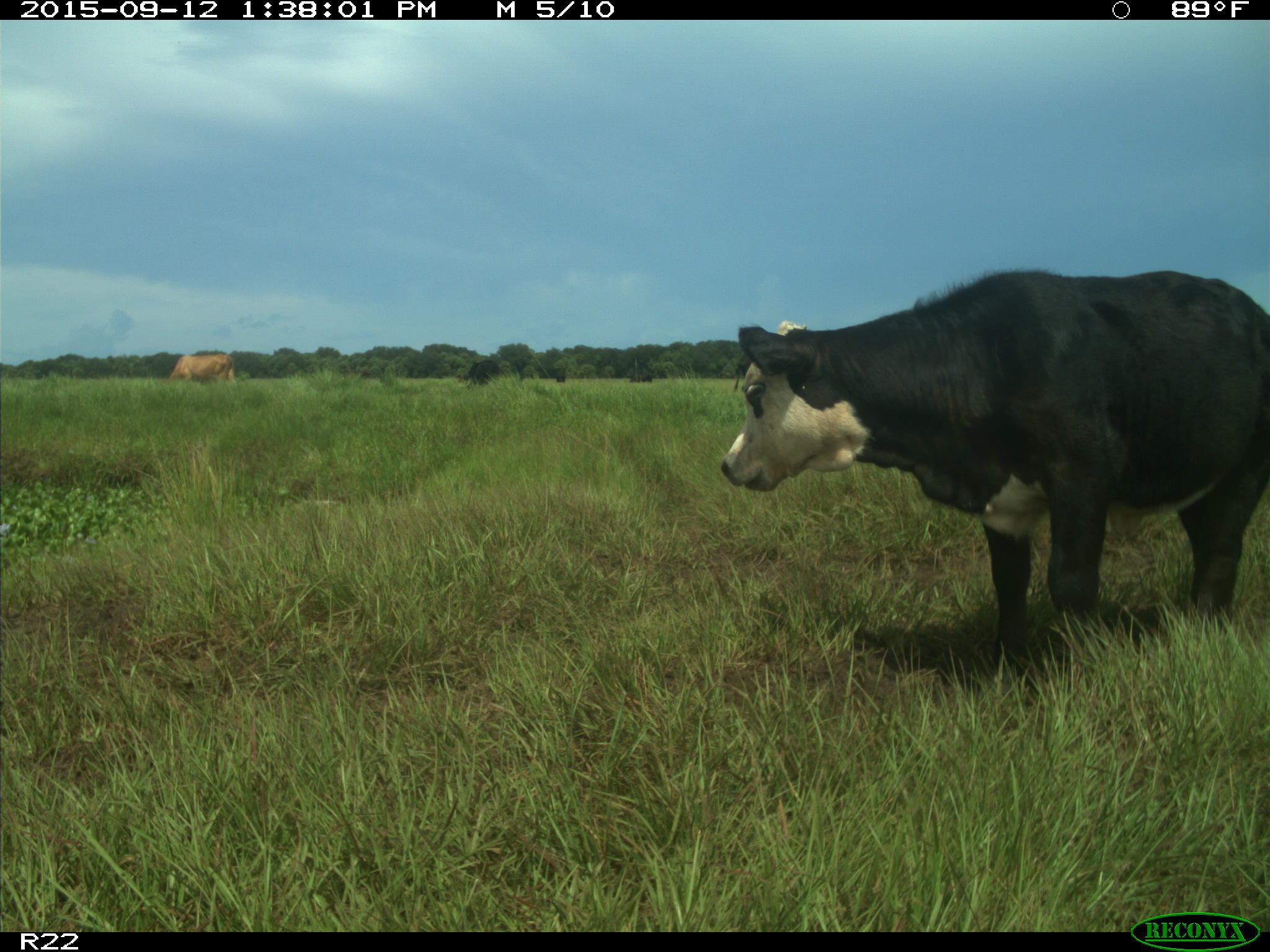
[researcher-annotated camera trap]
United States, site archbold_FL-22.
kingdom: Animalia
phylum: Chordata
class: Mammalia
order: Artiodactyla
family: Bovidae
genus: Bos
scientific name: Bos taurus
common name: domestic cow